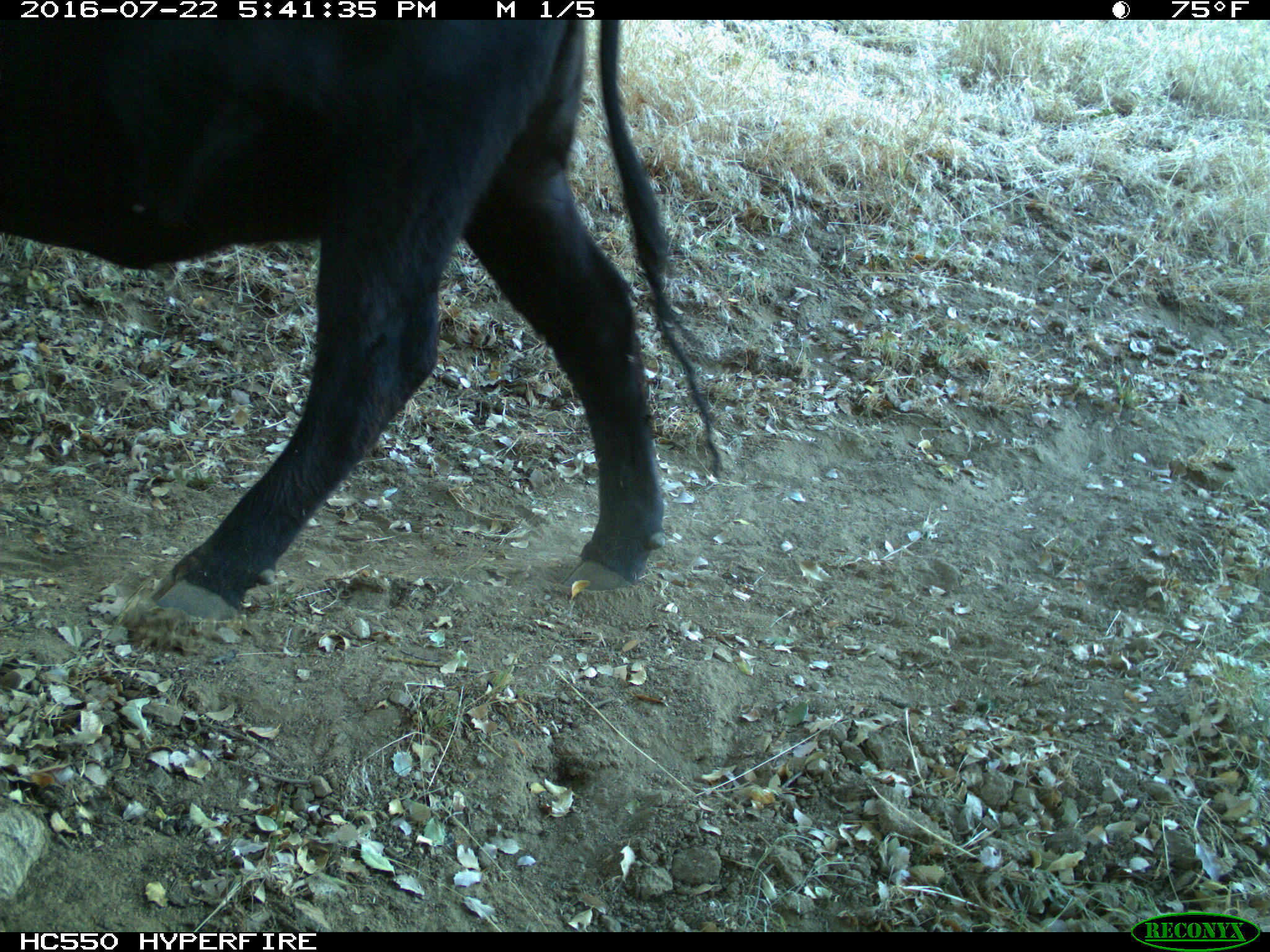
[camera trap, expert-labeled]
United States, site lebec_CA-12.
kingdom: Animalia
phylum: Chordata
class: Mammalia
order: Artiodactyla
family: Bovidae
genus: Bos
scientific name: Bos taurus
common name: domestic cow